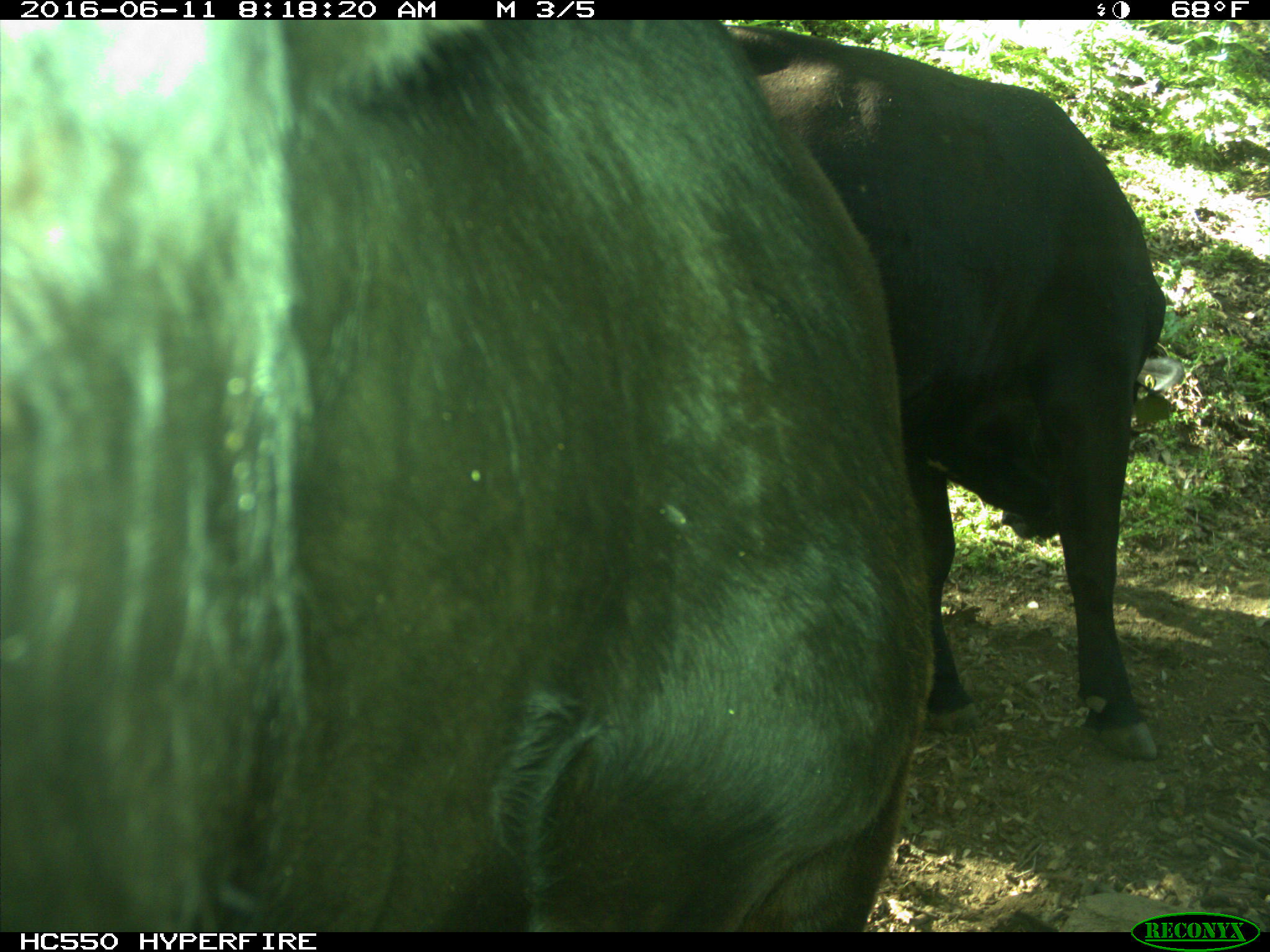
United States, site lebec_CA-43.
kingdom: Animalia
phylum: Chordata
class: Mammalia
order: Artiodactyla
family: Bovidae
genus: Bos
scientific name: Bos taurus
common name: domestic cow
Bos taurus (domestic cow).